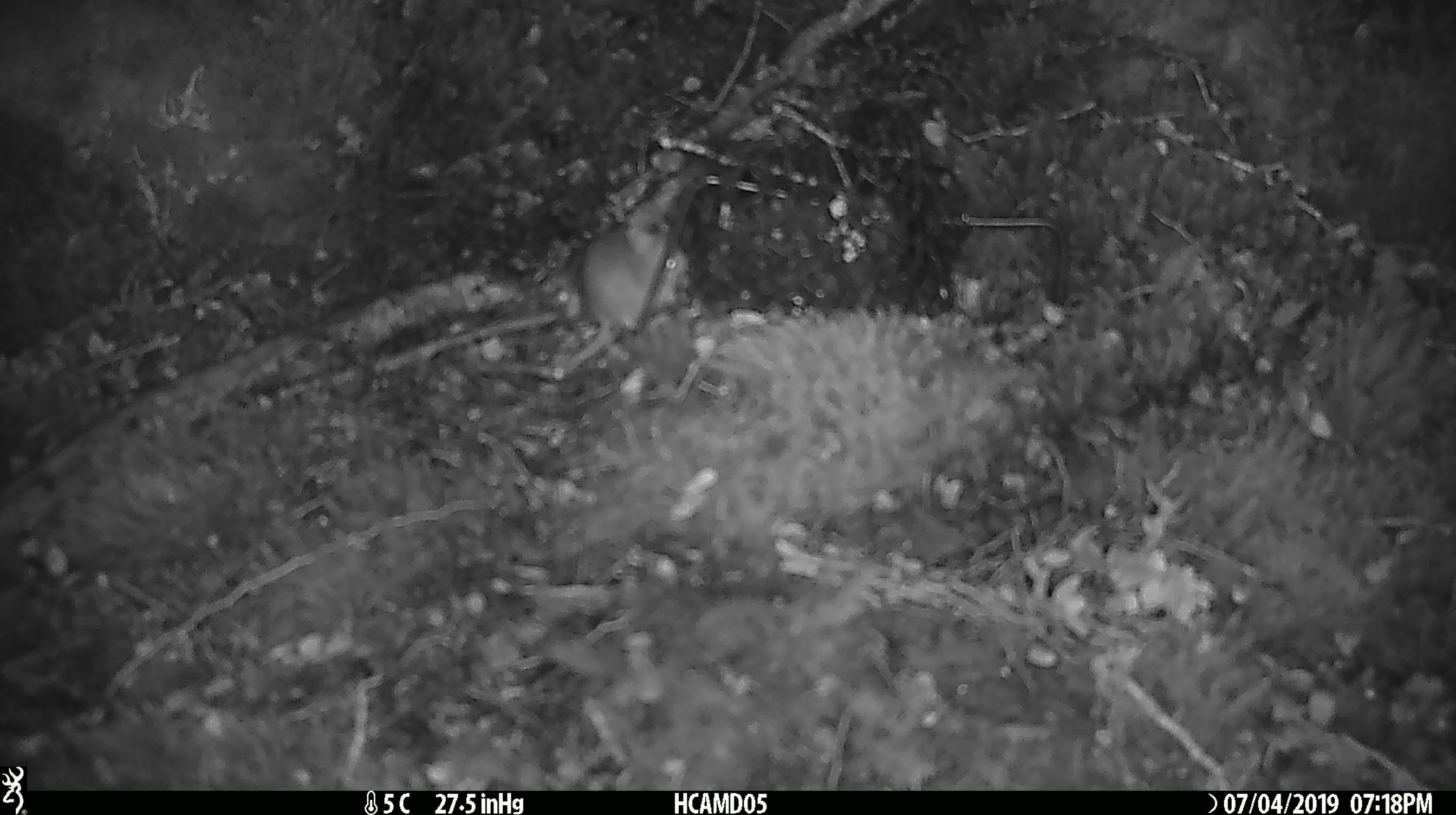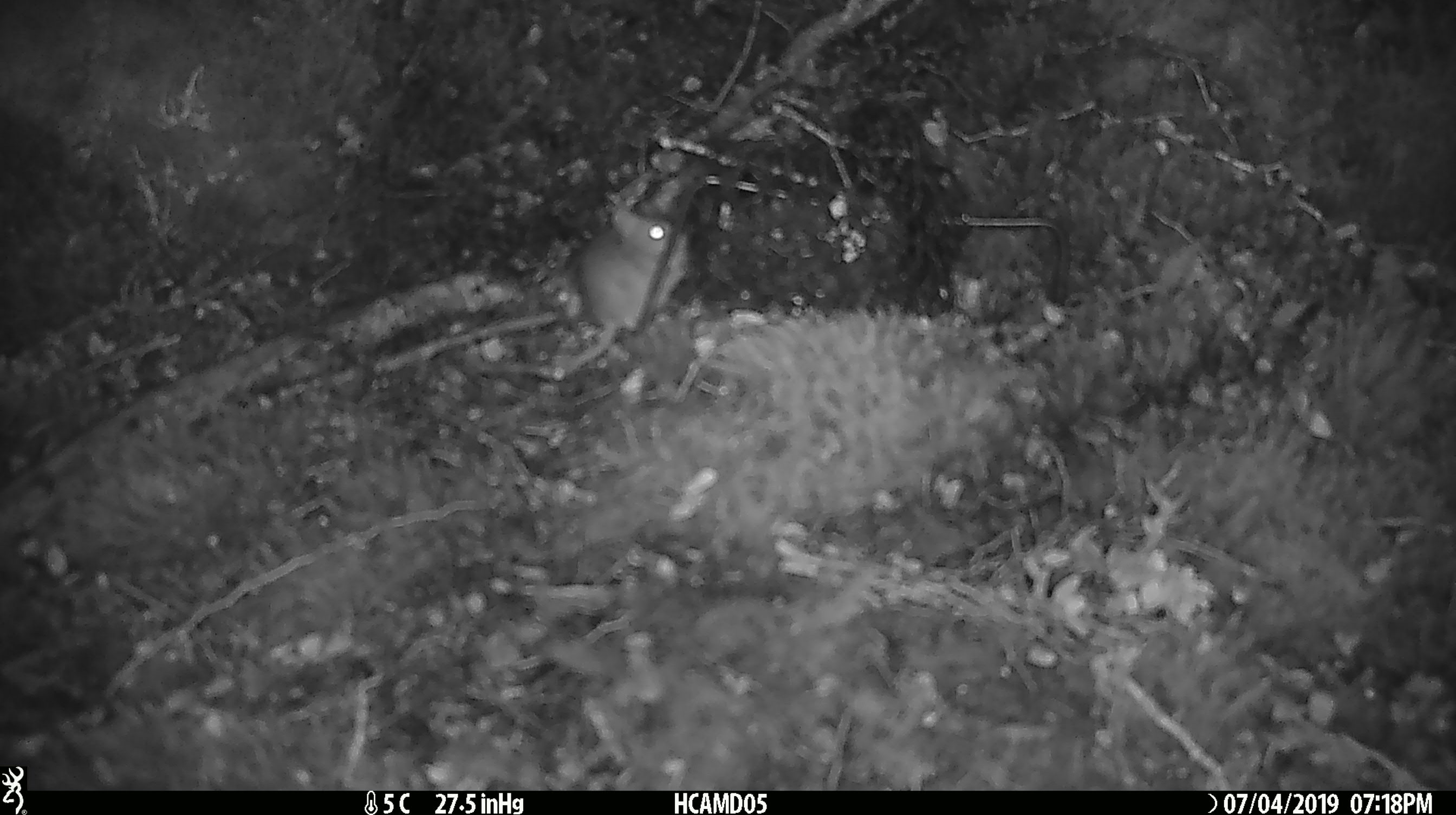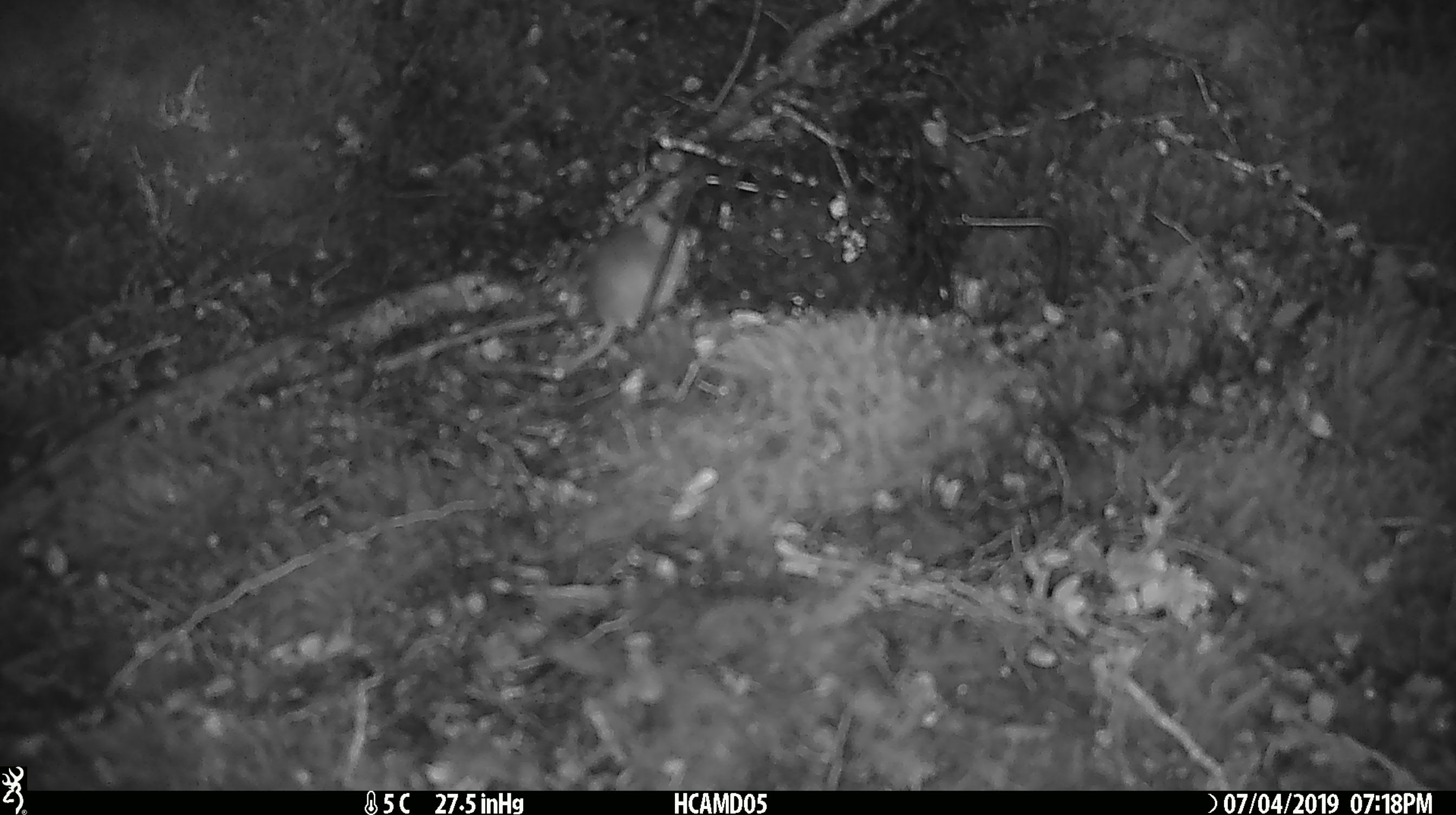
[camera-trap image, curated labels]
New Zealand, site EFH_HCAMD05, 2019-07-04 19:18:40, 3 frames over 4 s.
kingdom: Animalia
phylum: Chordata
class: Mammalia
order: Rodentia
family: Muridae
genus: Mus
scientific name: Mus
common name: mouse